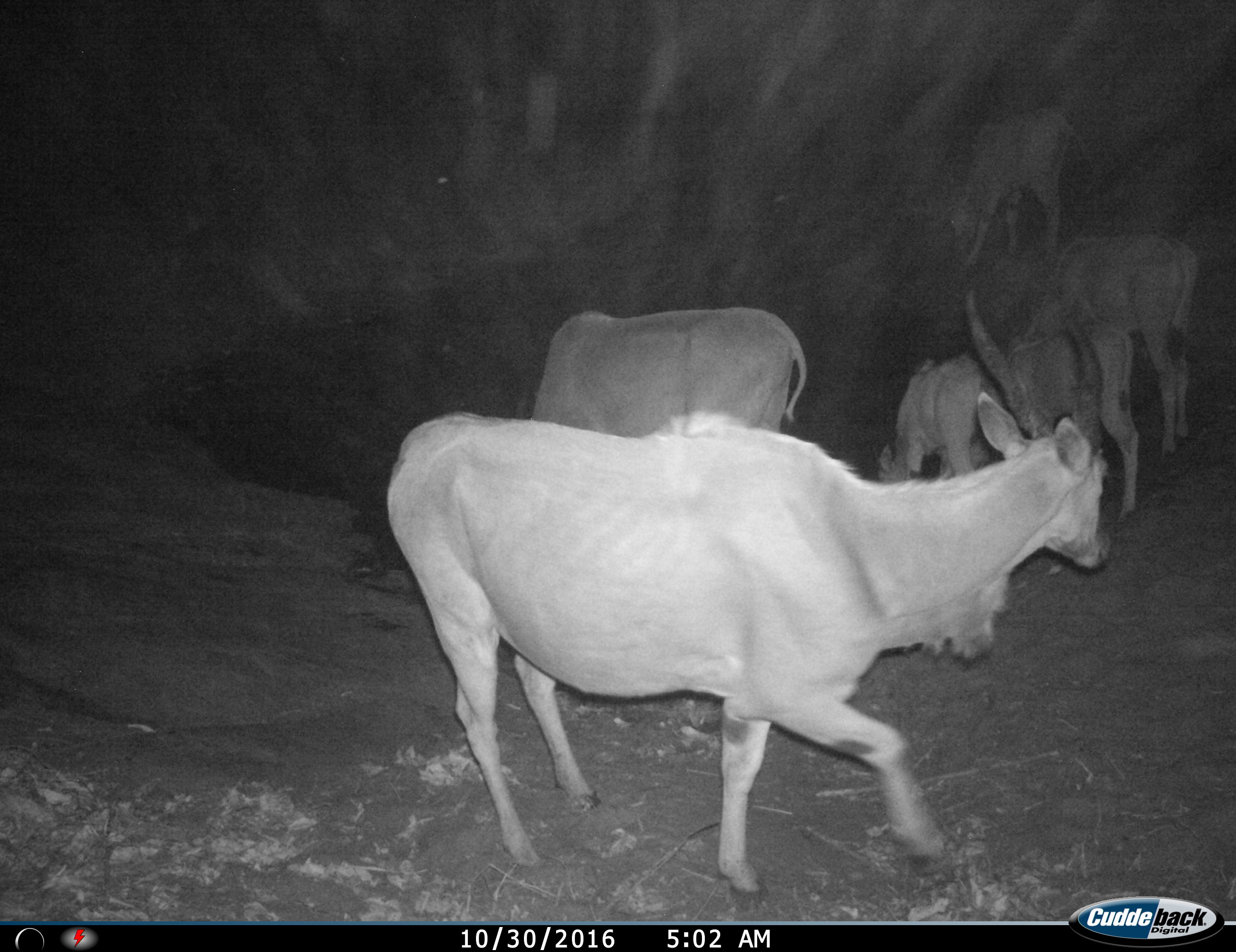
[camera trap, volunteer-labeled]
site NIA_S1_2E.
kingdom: Animalia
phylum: Chordata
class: Mammalia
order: Artiodactyla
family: Bovidae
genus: Tragelaphus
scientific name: Tragelaphus oryx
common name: eland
Eland (Tragelaphus oryx), count 6. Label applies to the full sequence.